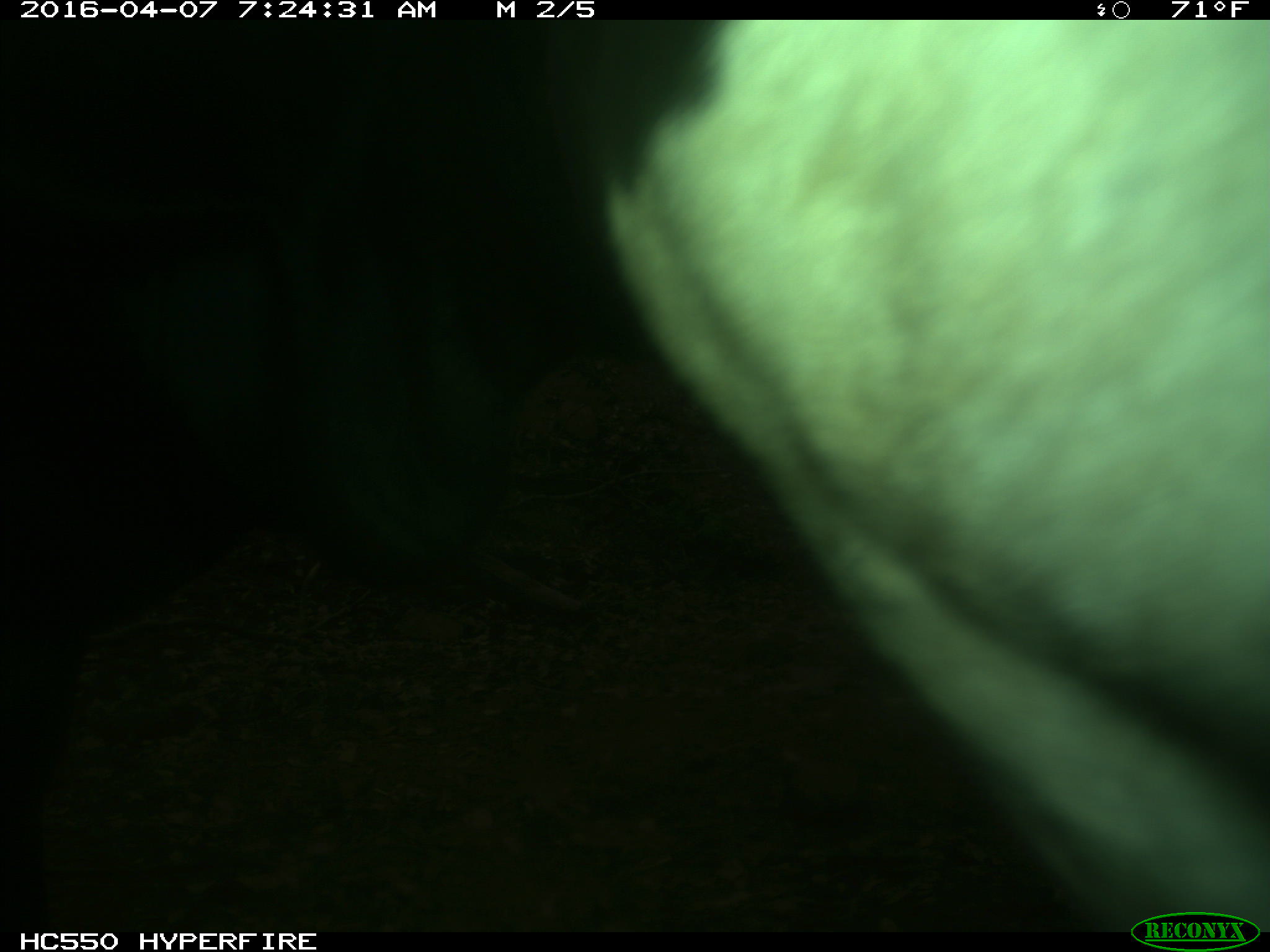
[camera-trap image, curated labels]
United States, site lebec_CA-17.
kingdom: Animalia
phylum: Chordata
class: Mammalia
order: Artiodactyla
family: Bovidae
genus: Bos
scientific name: Bos taurus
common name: domestic cow